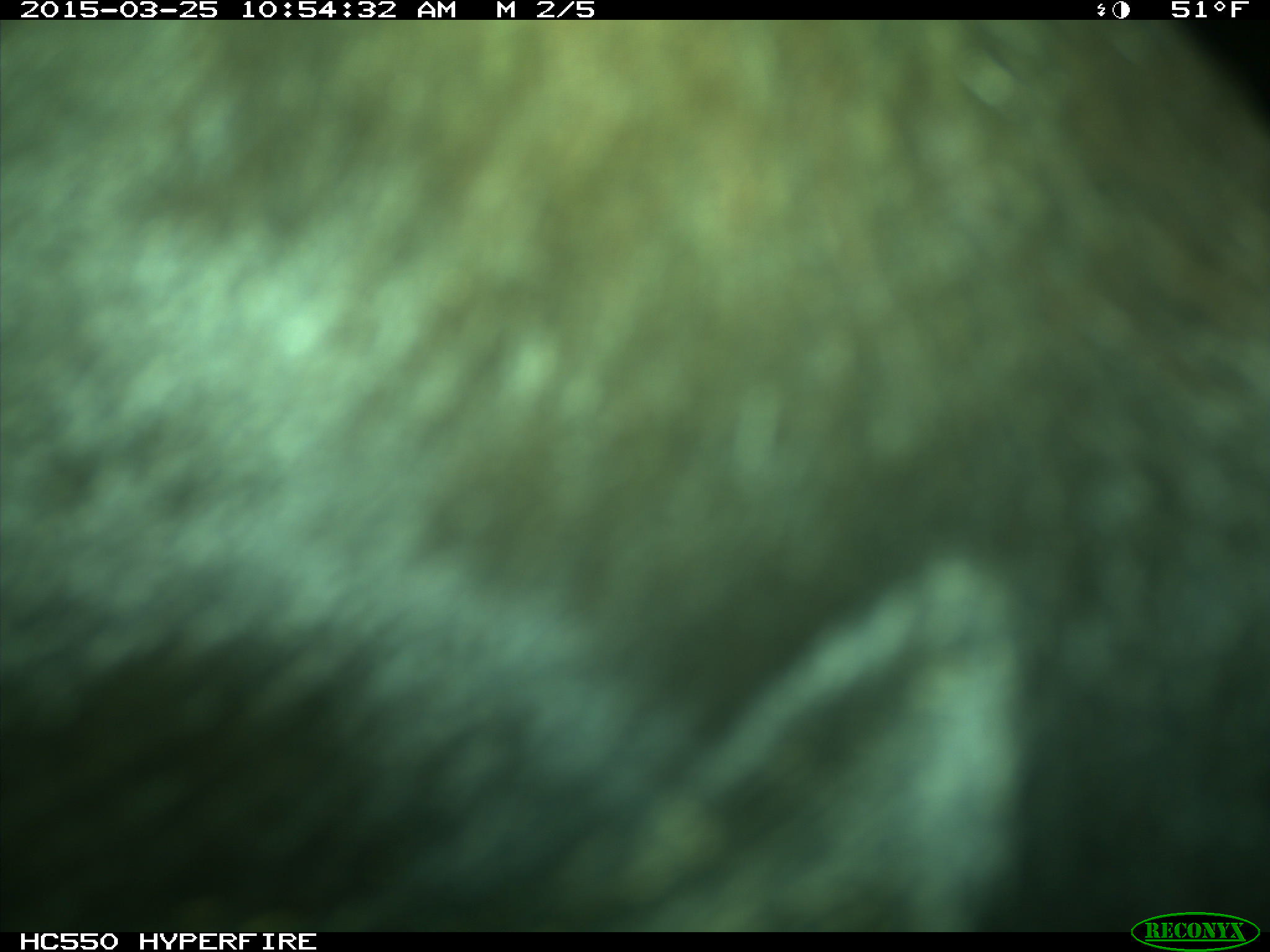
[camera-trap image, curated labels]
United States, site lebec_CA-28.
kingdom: Animalia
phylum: Chordata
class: Mammalia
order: Artiodactyla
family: Bovidae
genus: Bos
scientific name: Bos taurus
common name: domestic cow